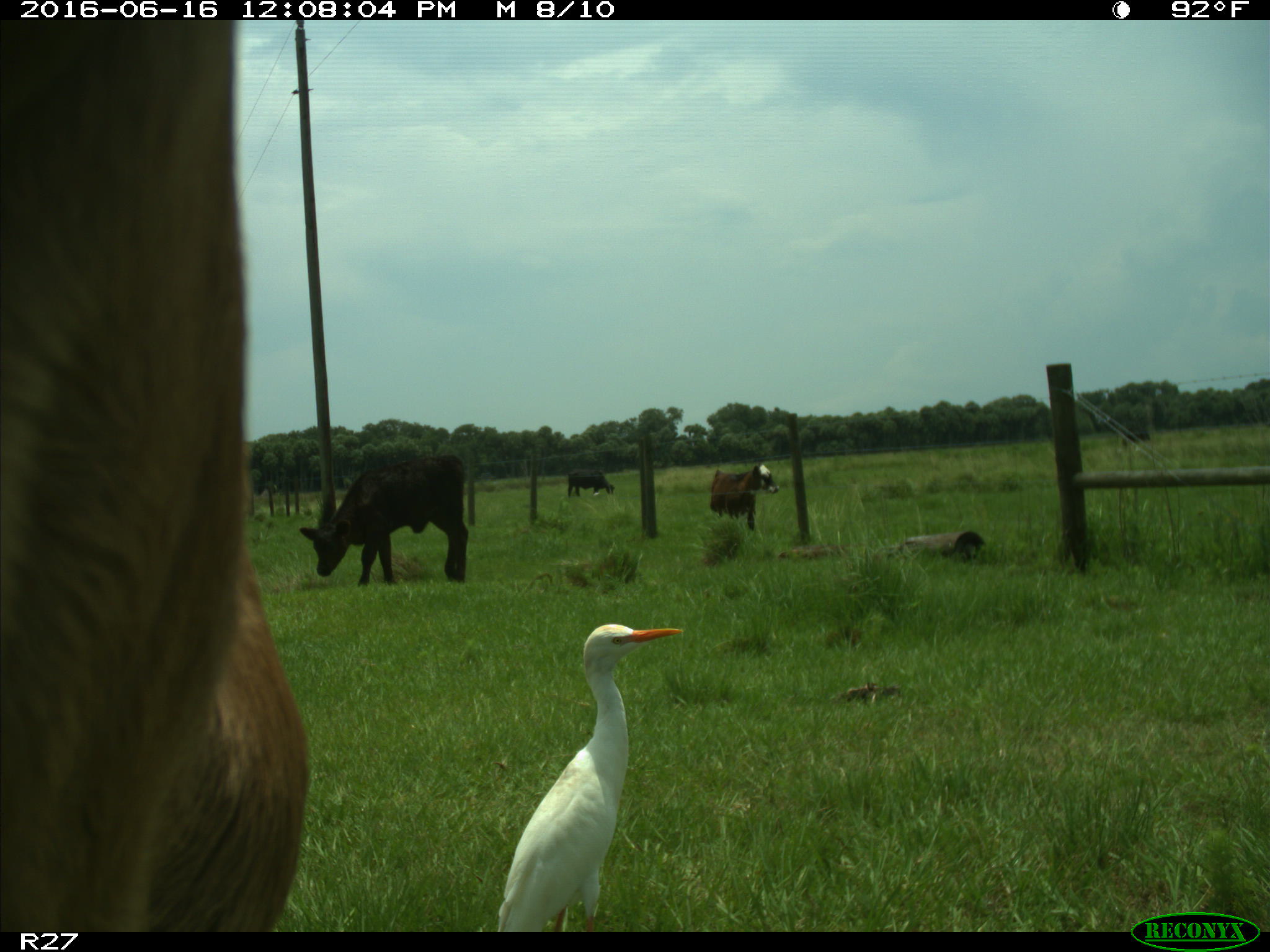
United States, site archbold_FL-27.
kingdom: Animalia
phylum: Chordata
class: Mammalia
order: Artiodactyla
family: Bovidae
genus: Bos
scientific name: Bos taurus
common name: domestic cow